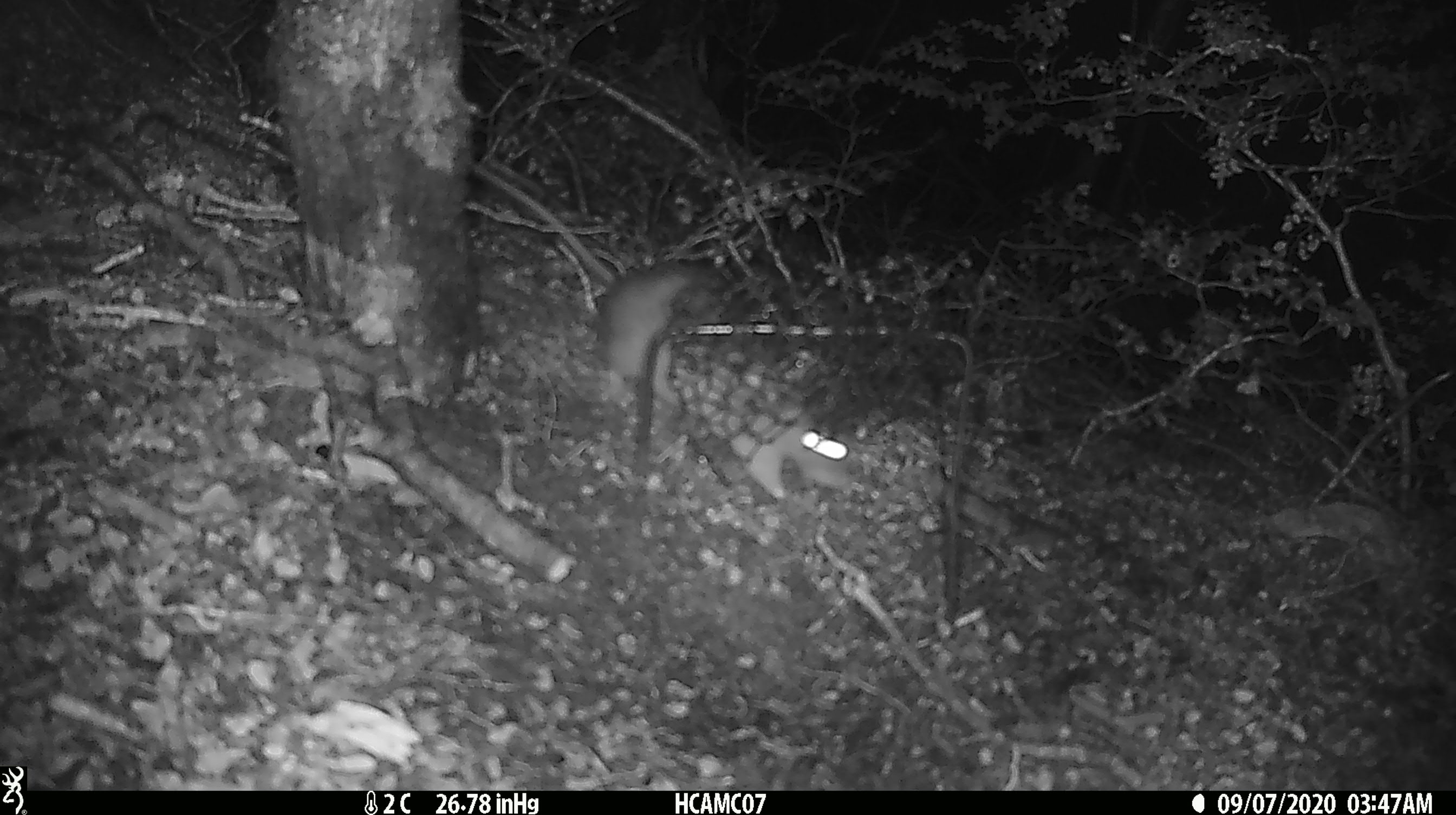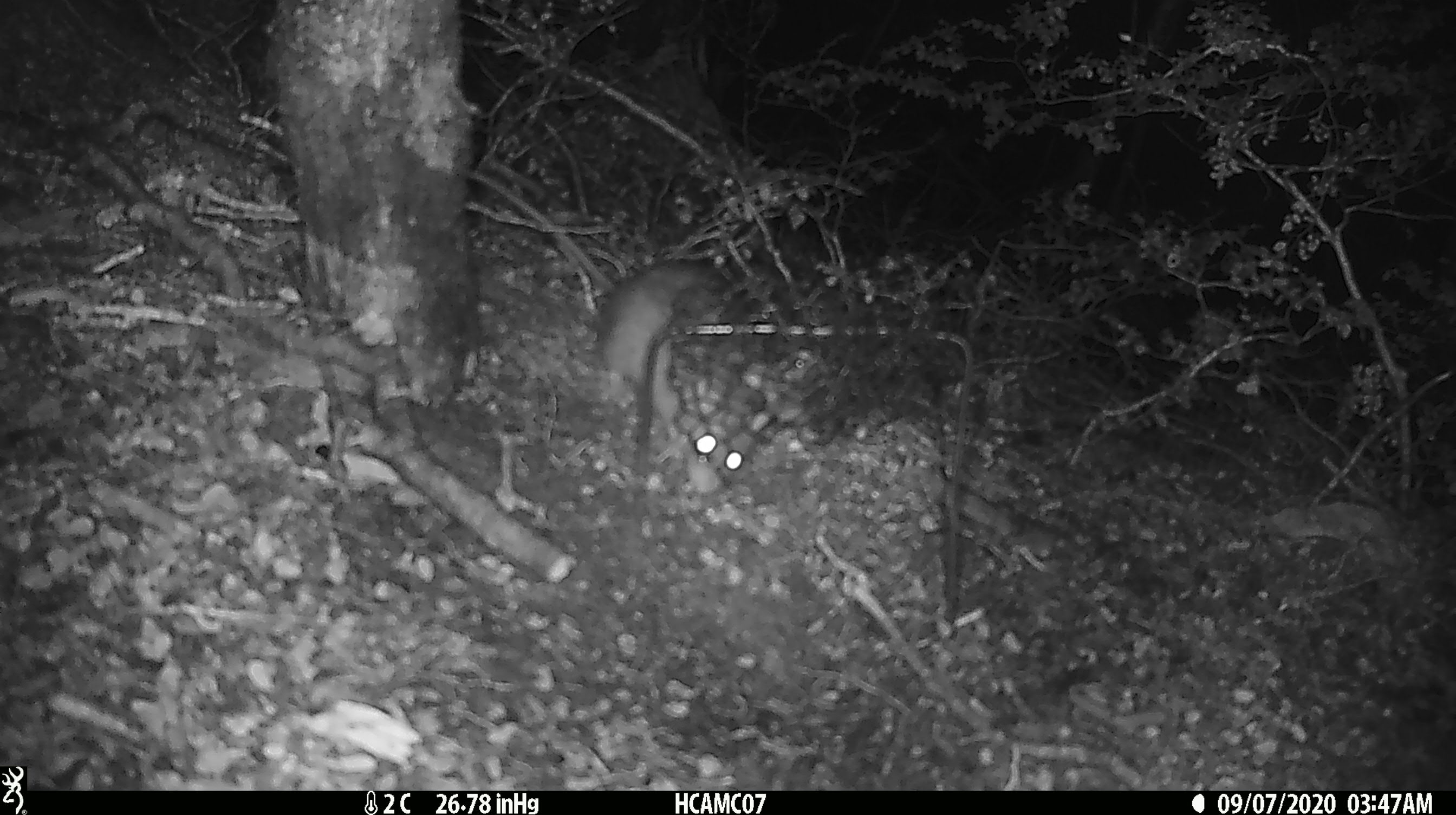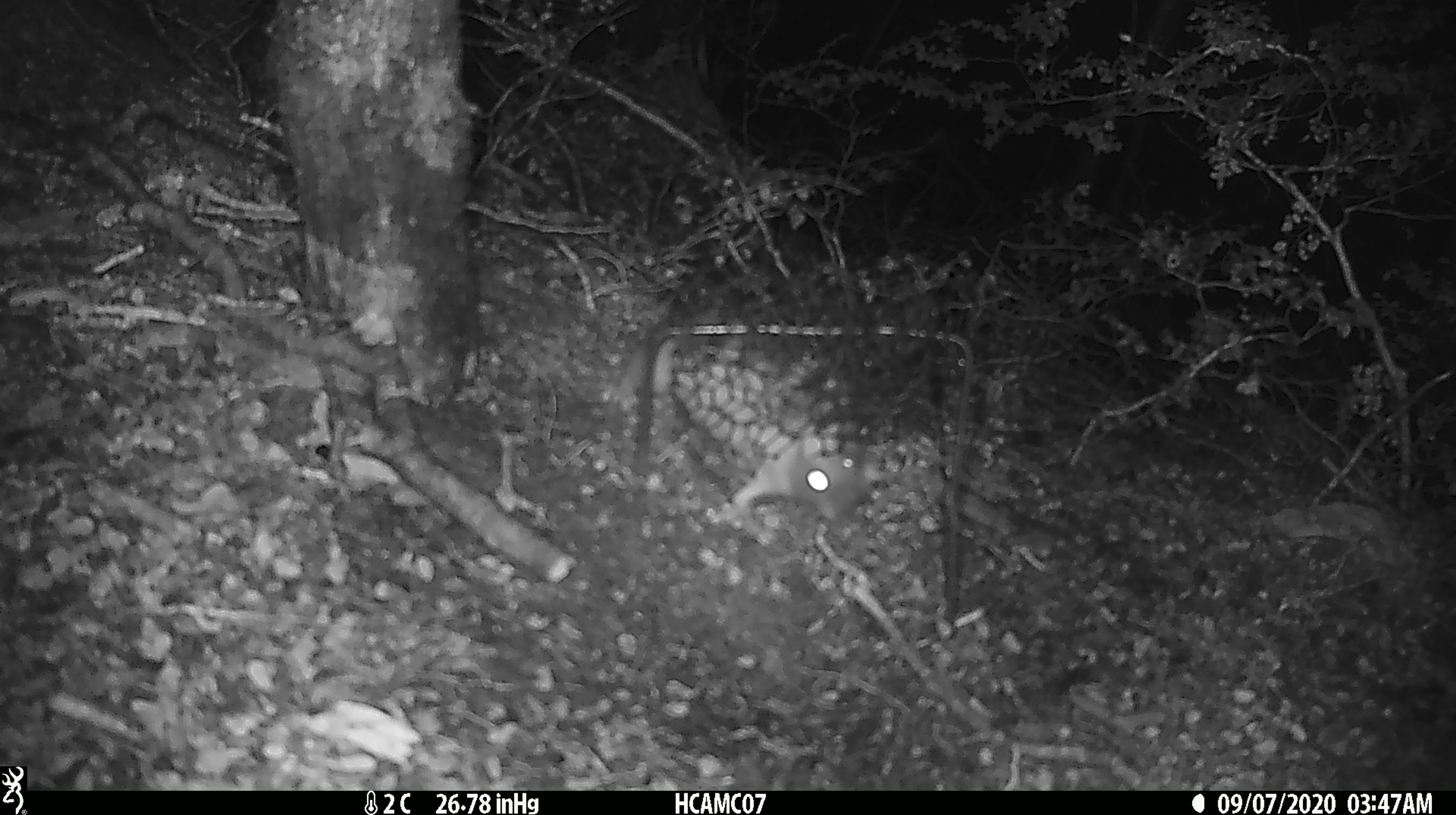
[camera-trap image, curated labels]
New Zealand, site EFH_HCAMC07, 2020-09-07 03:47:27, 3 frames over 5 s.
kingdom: Animalia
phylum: Chordata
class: Mammalia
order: Rodentia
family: Muridae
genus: Rattus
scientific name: Rattus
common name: rat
Rat (Rattus).